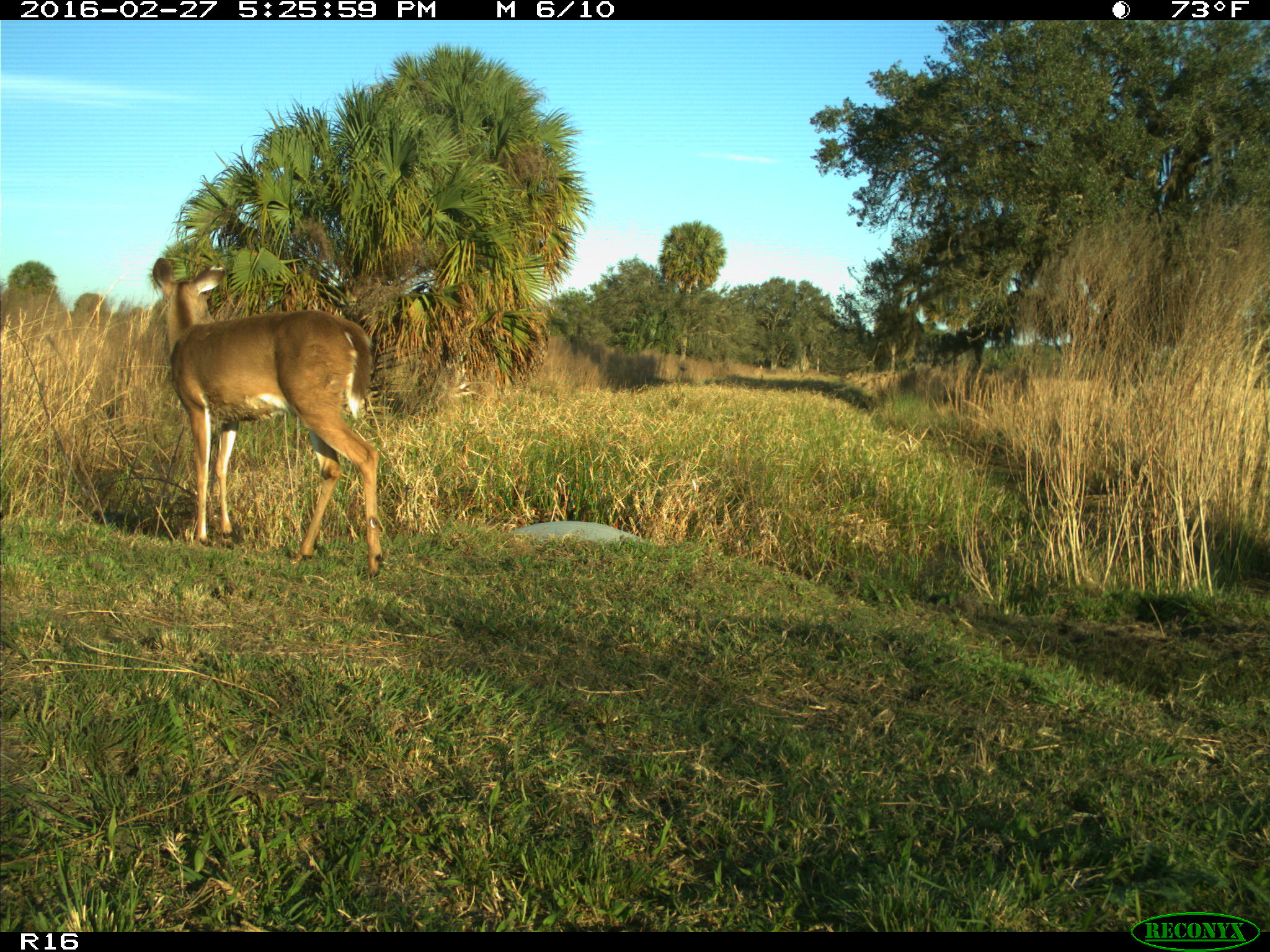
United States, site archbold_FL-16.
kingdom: Animalia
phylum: Chordata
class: Mammalia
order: Artiodactyla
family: Cervidae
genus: Odocoileus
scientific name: Odocoileus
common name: deer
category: unidentified deer